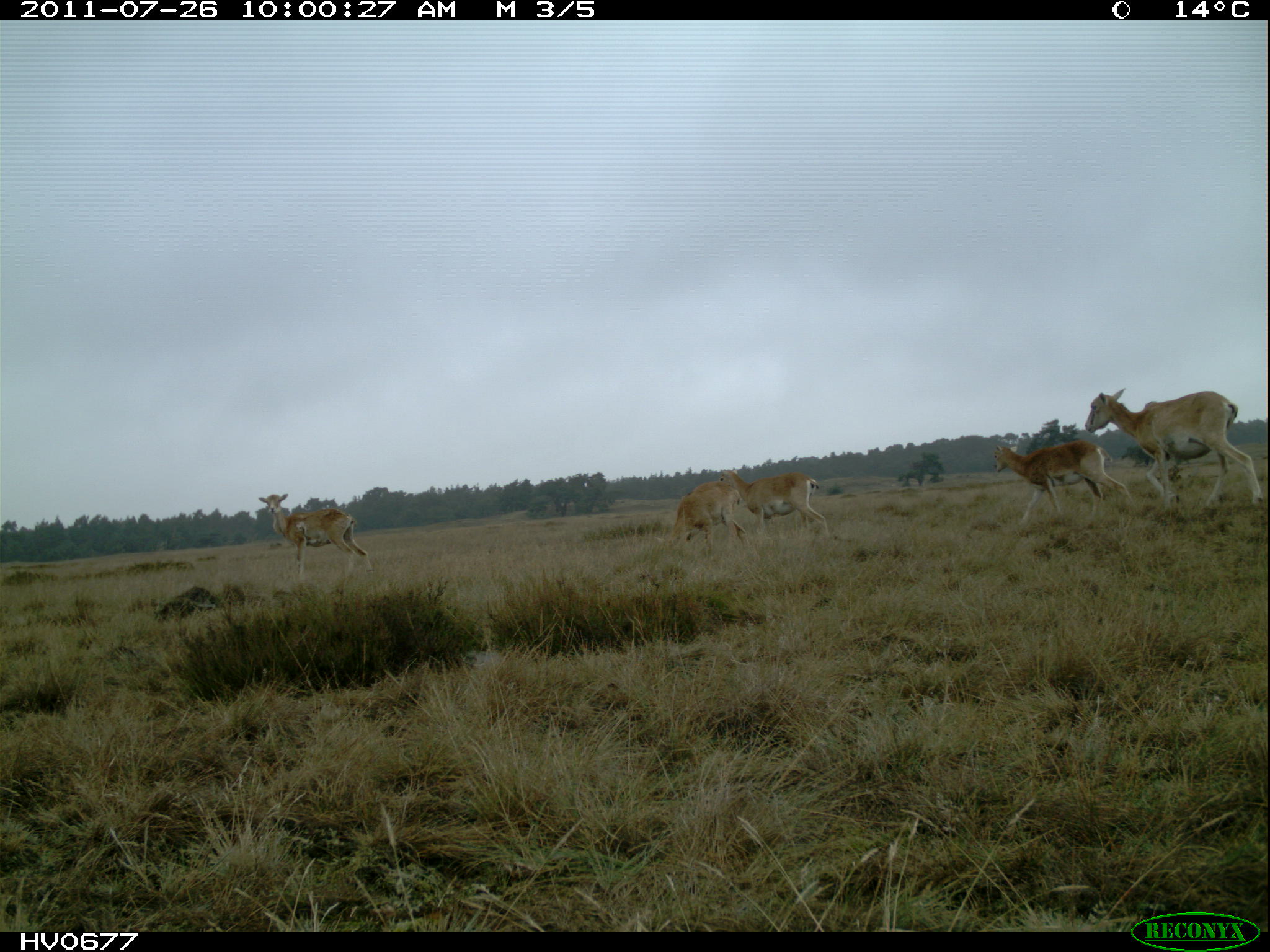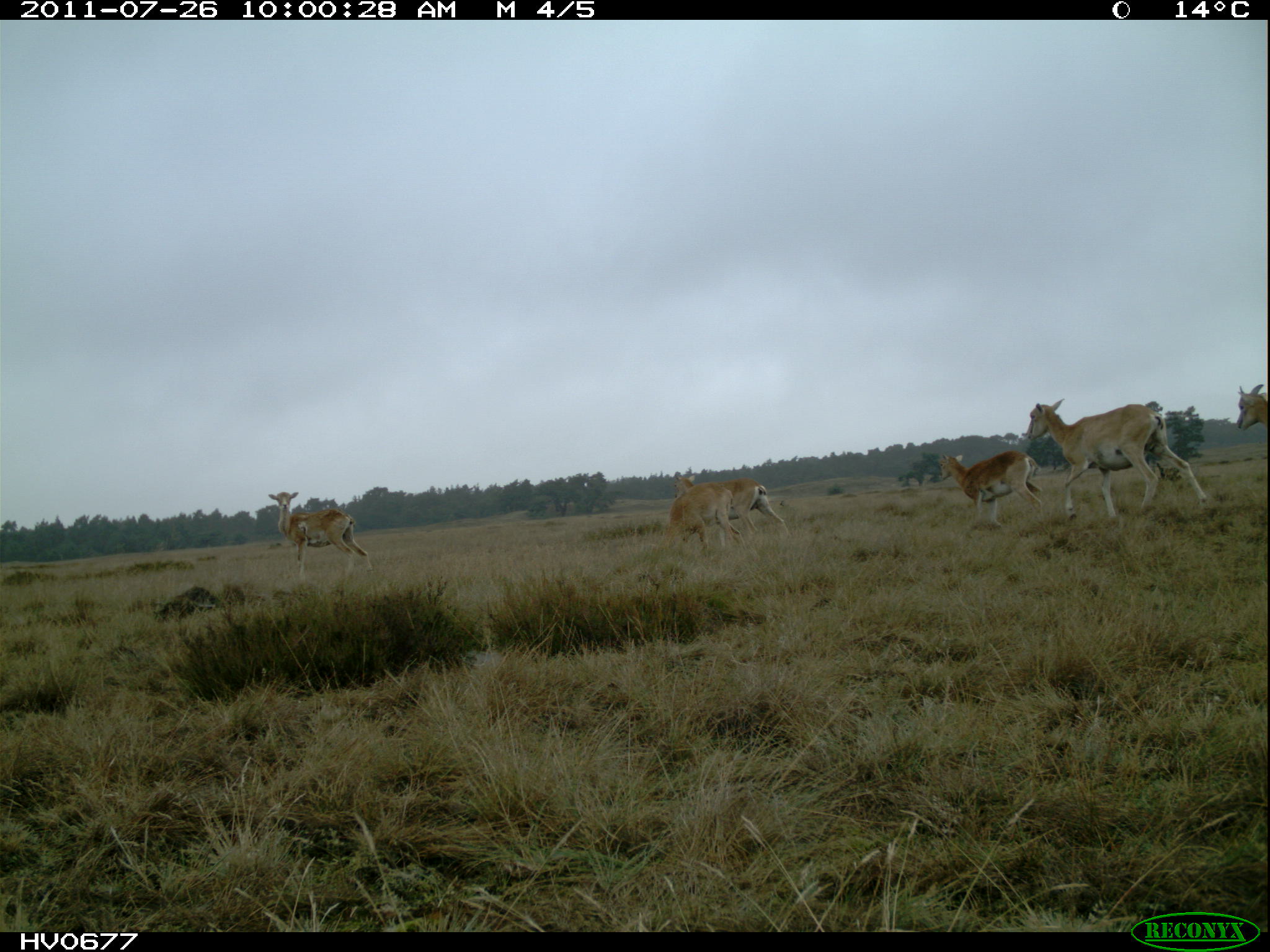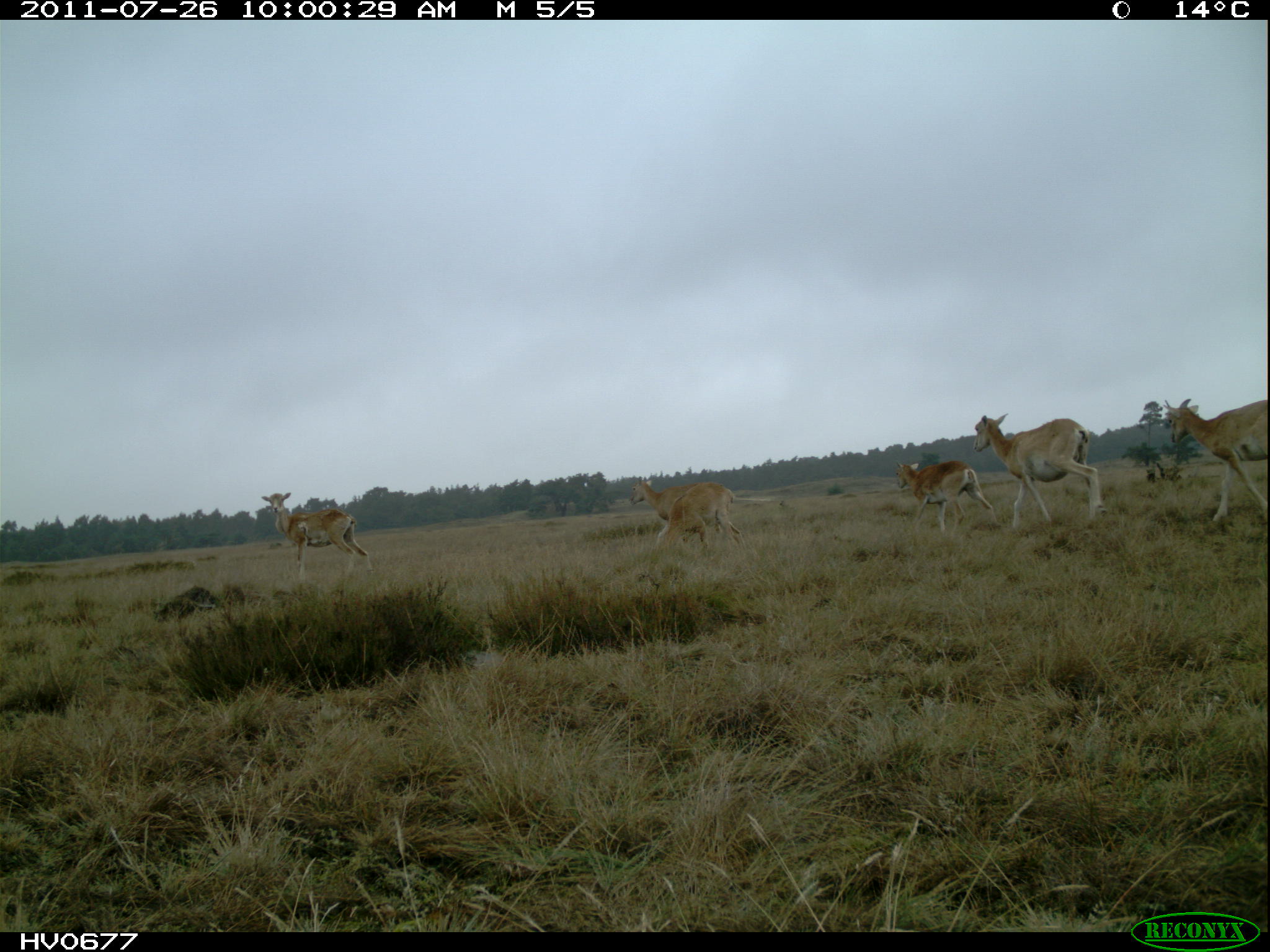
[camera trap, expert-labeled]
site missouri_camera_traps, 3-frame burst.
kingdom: Animalia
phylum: Chordata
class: Mammalia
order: Artiodactyla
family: Bovidae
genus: Ovis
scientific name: Ovis ammon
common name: mouflon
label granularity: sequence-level